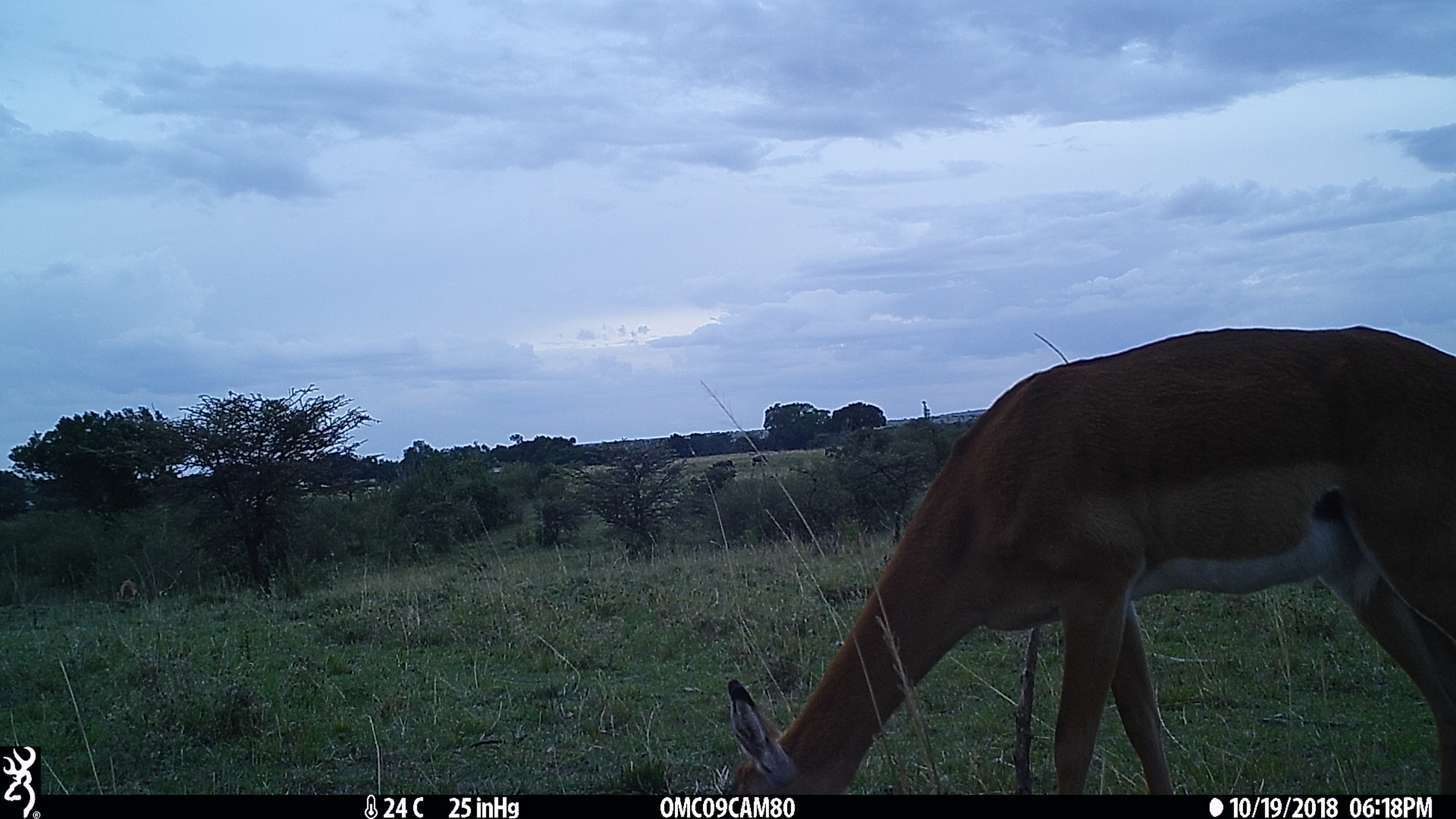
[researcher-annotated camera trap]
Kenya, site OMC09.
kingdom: Animalia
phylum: Chordata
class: Mammalia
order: Artiodactyla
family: Bovidae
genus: Aepyceros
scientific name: Aepyceros melampus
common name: impala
Impala (Aepyceros melampus).